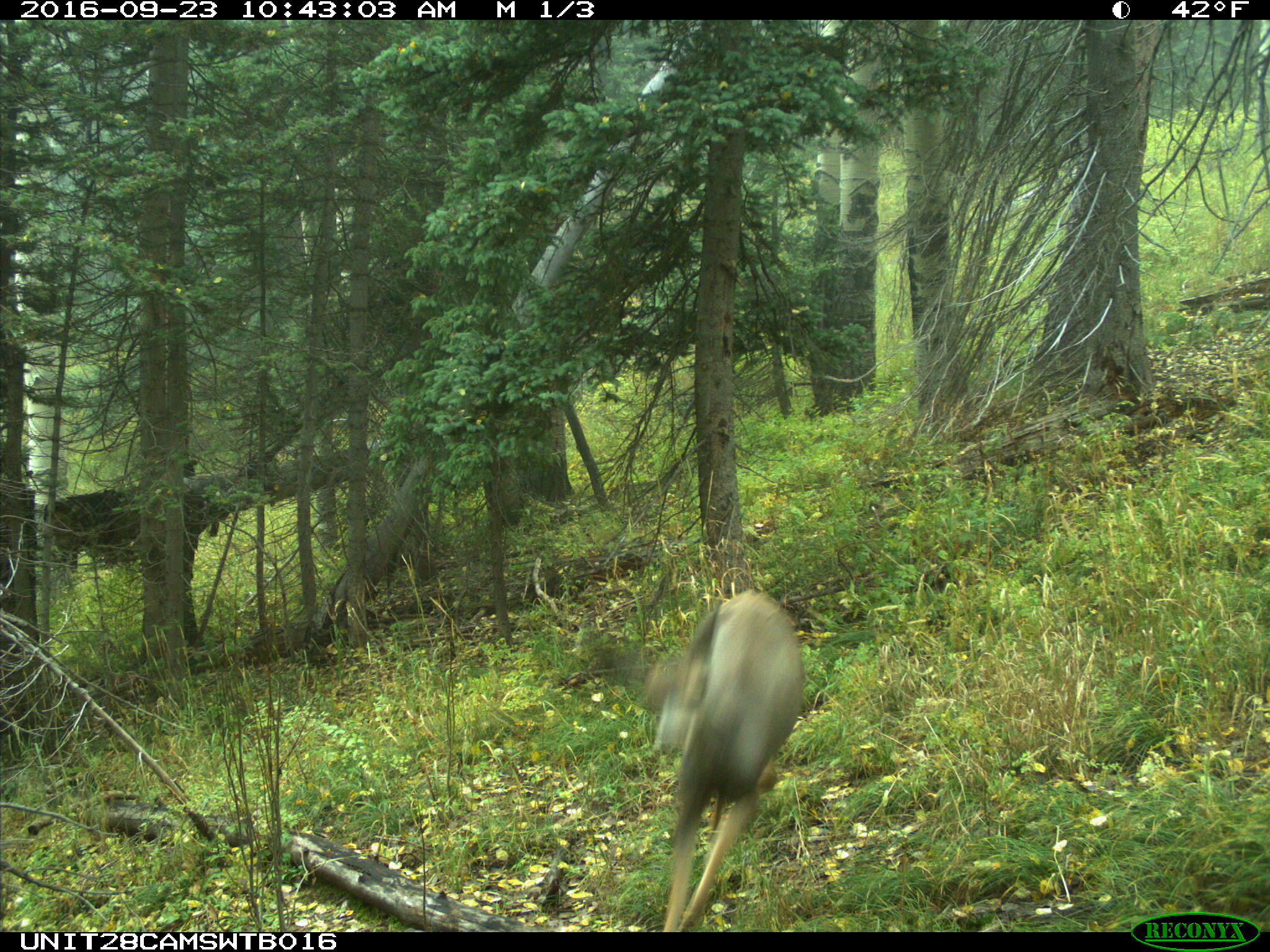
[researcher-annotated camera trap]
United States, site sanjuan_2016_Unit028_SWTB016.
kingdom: Animalia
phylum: Chordata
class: Mammalia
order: Artiodactyla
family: Cervidae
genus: Odocoileus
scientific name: Odocoileus hemionus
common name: mule deer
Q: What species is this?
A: Odocoileus hemionus (mule deer).